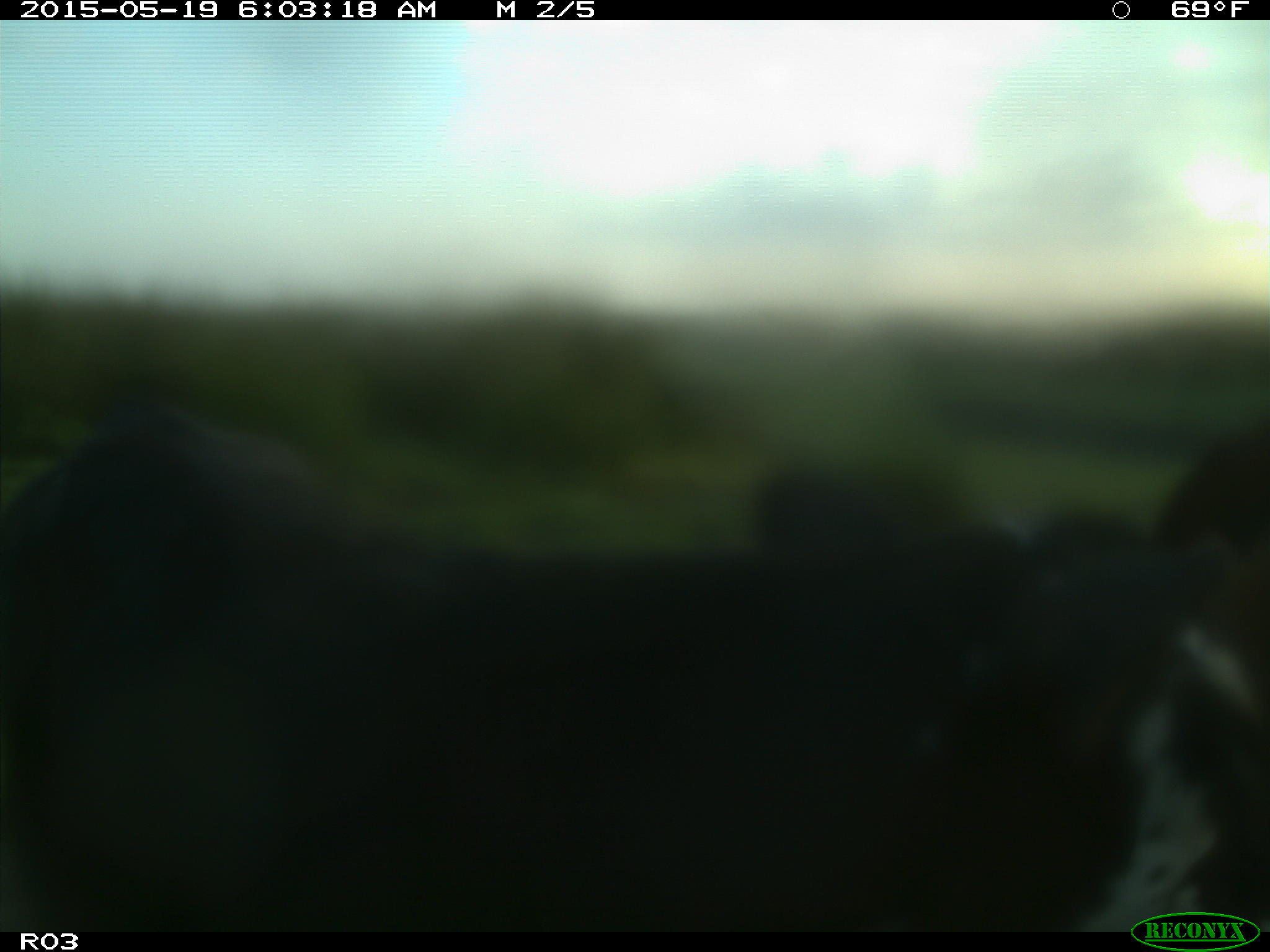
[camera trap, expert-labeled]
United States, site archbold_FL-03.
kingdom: Animalia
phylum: Chordata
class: Mammalia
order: Artiodactyla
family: Bovidae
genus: Bos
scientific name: Bos taurus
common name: domestic cow